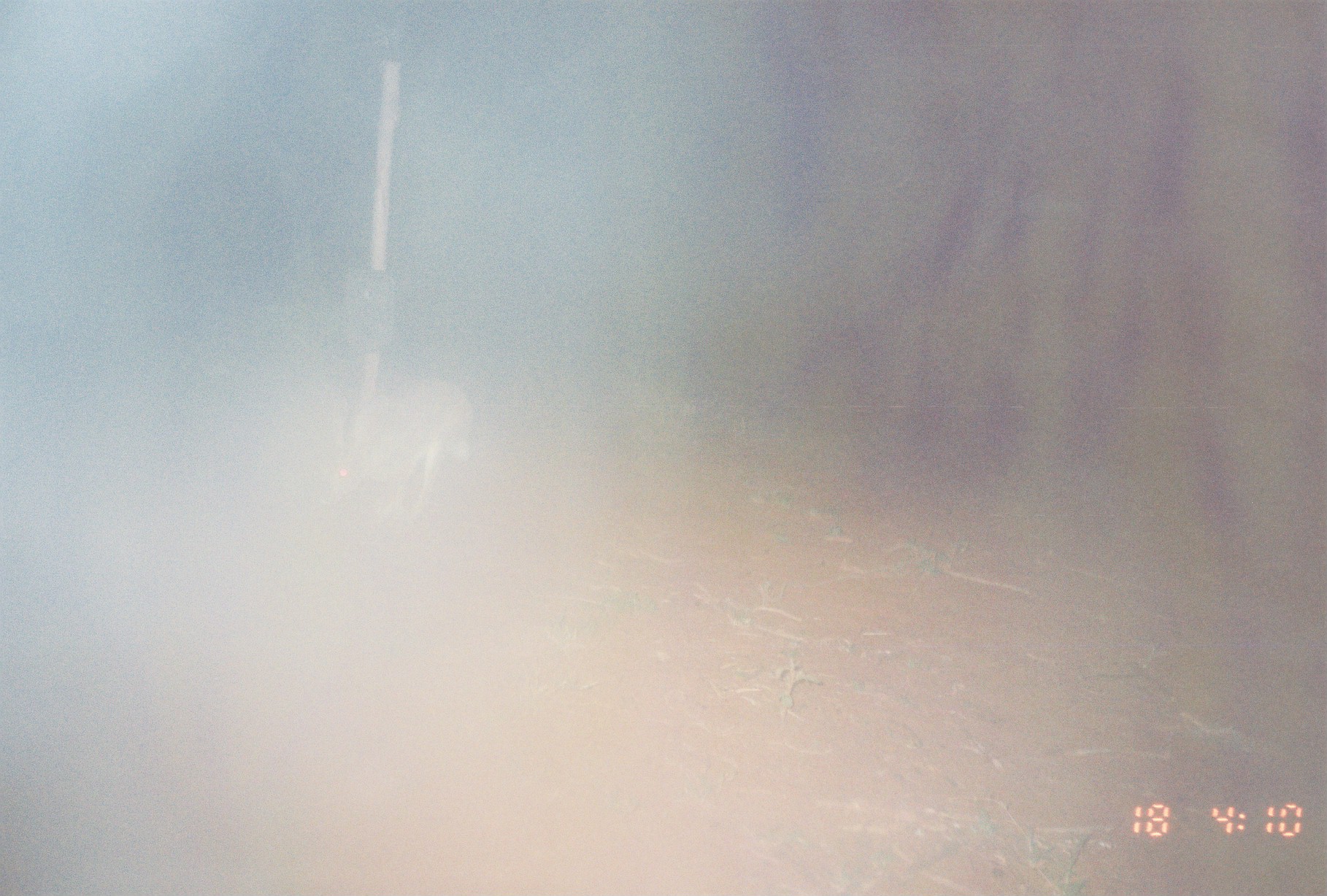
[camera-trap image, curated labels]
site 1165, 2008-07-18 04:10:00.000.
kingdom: Animalia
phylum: Chordata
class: Mammalia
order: Lagomorpha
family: Leporidae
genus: Lepus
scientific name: Lepus saxatilis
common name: scrub hare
Lepus saxatilis (scrub hare), count 1.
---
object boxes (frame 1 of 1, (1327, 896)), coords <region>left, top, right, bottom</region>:
lepus saxatilis: <region>316, 376, 478, 523</region>